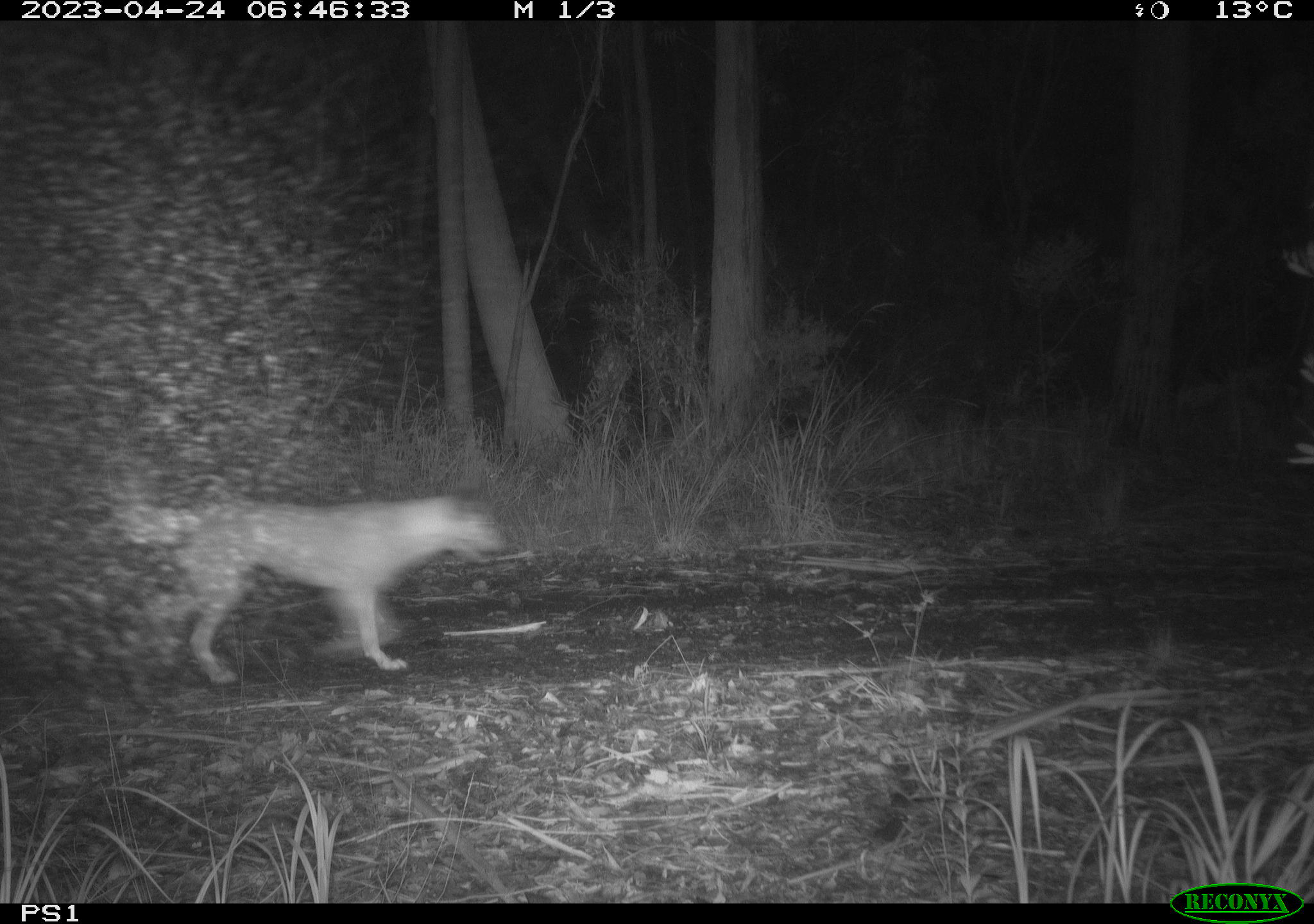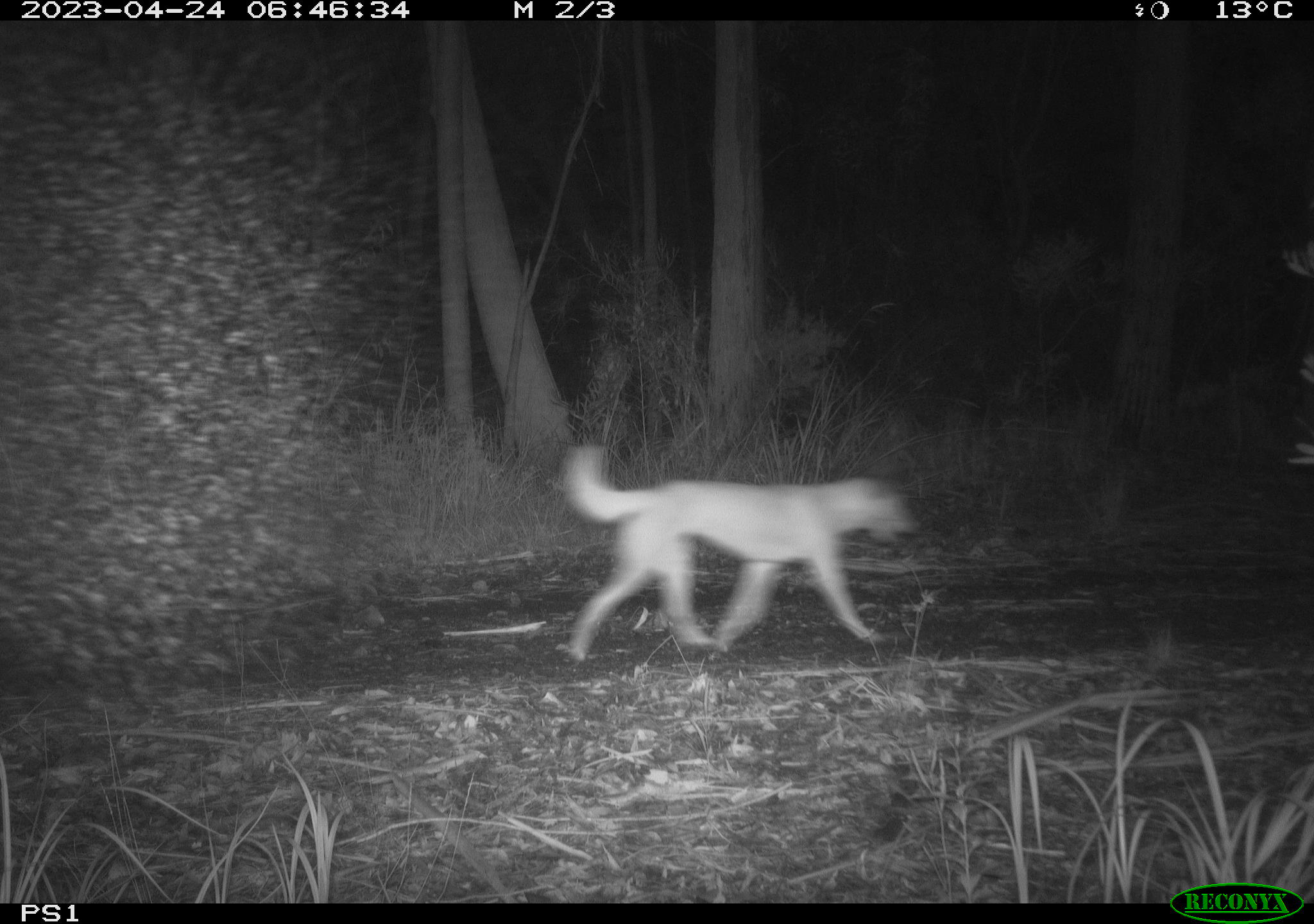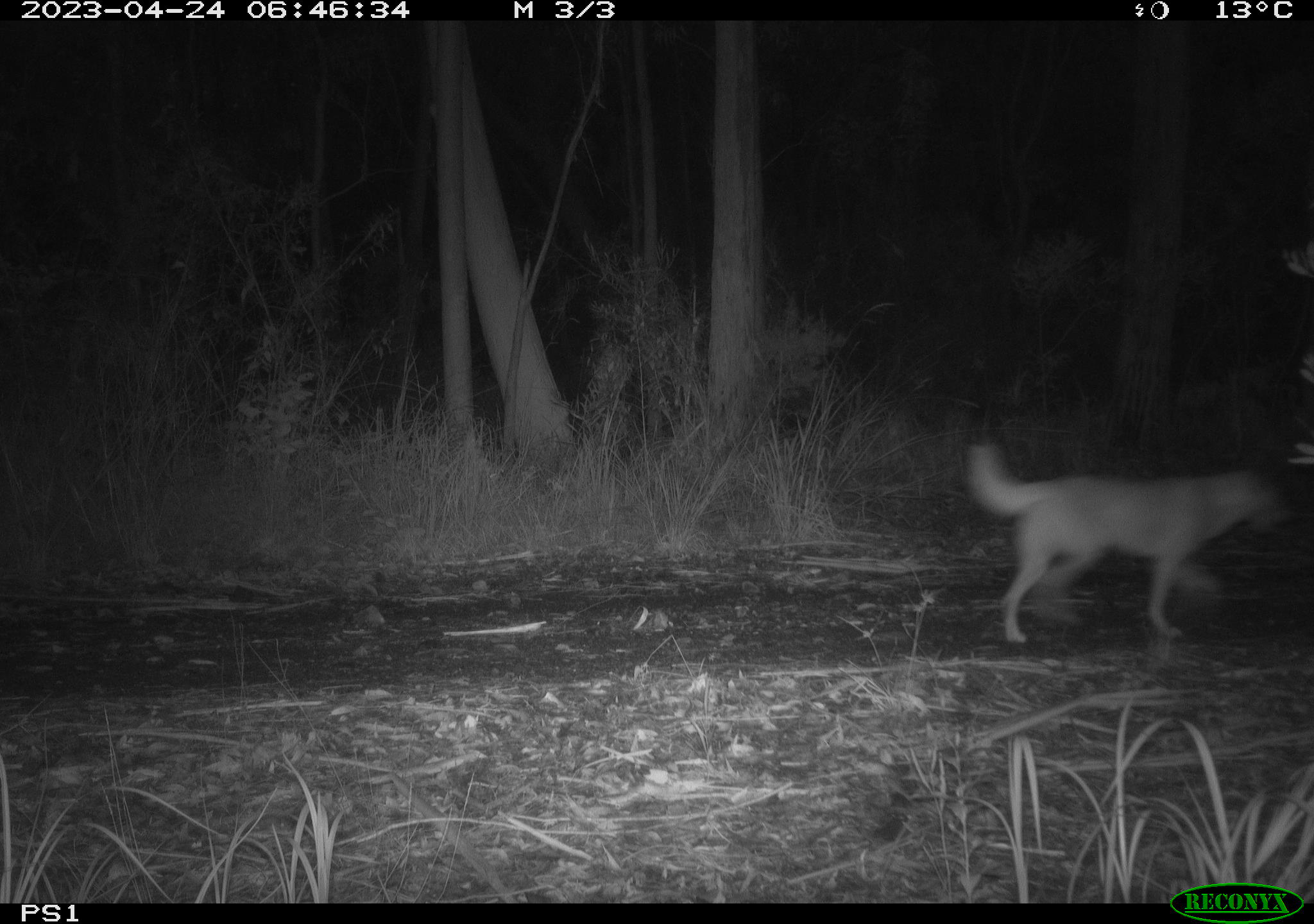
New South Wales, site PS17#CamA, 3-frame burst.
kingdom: Animalia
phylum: Chordata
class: Mammalia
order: Carnivora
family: Canidae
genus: Canis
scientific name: Canis familiaris dingo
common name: dingo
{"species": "dingo (Canis familiaris dingo)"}